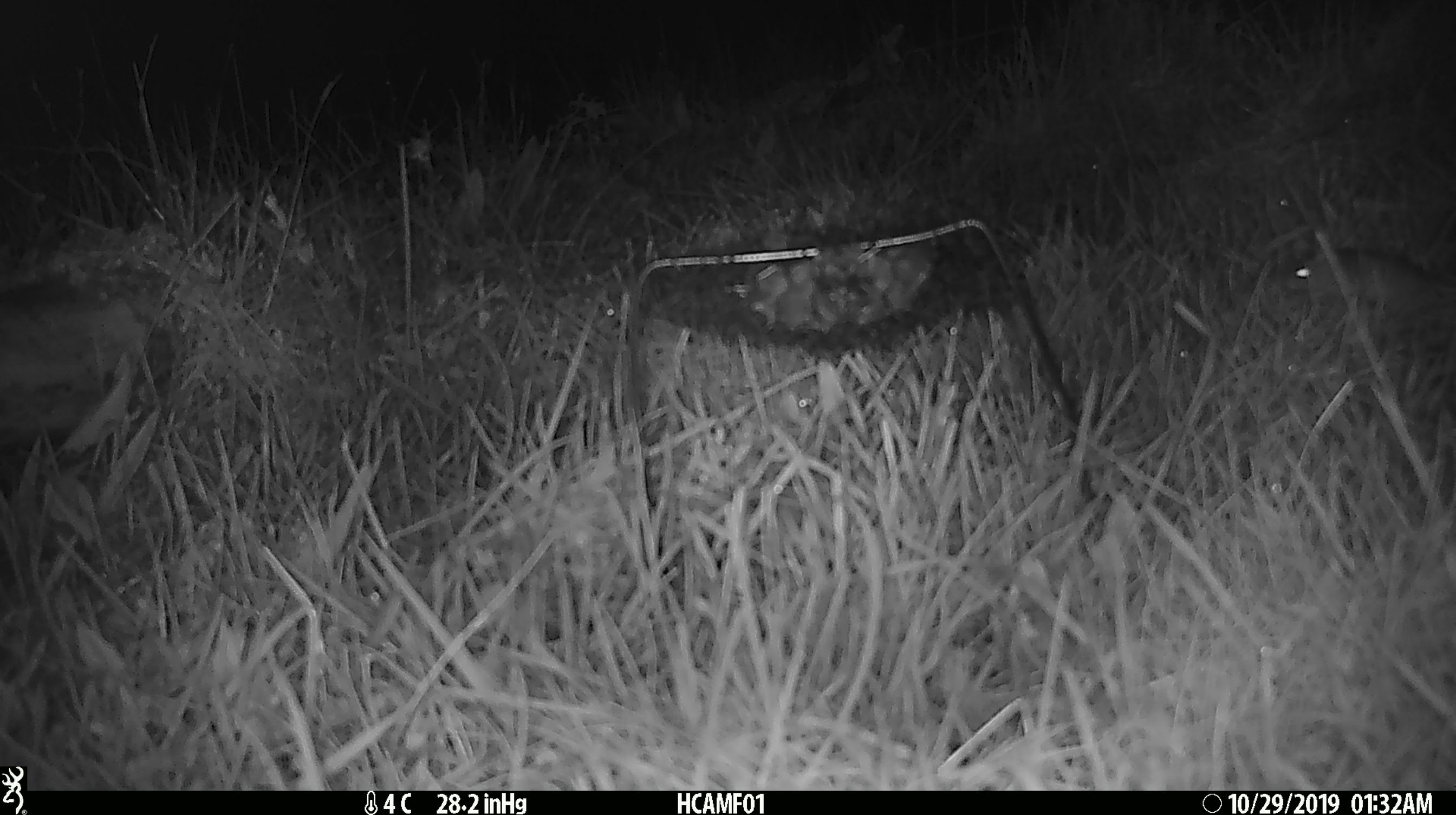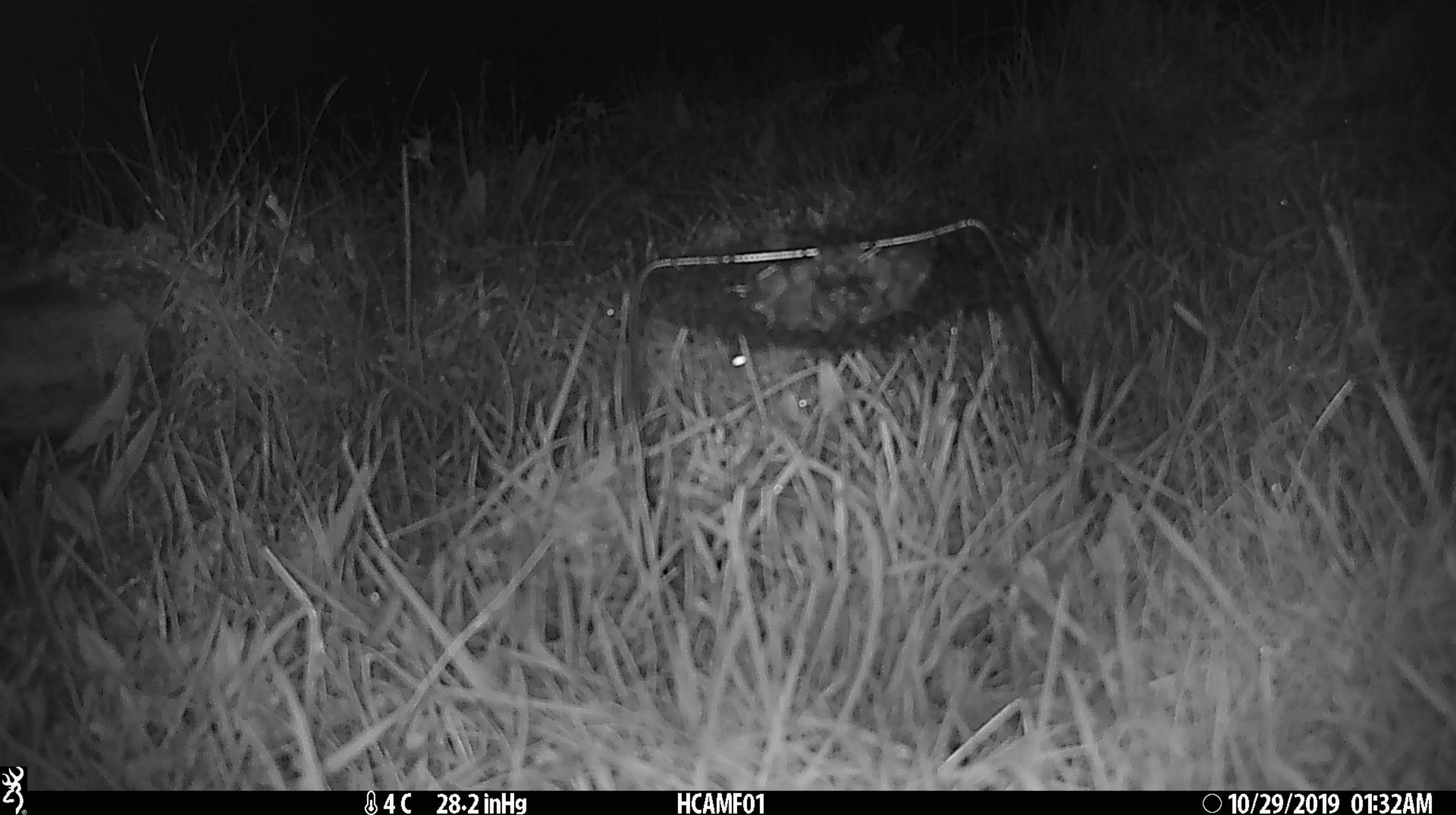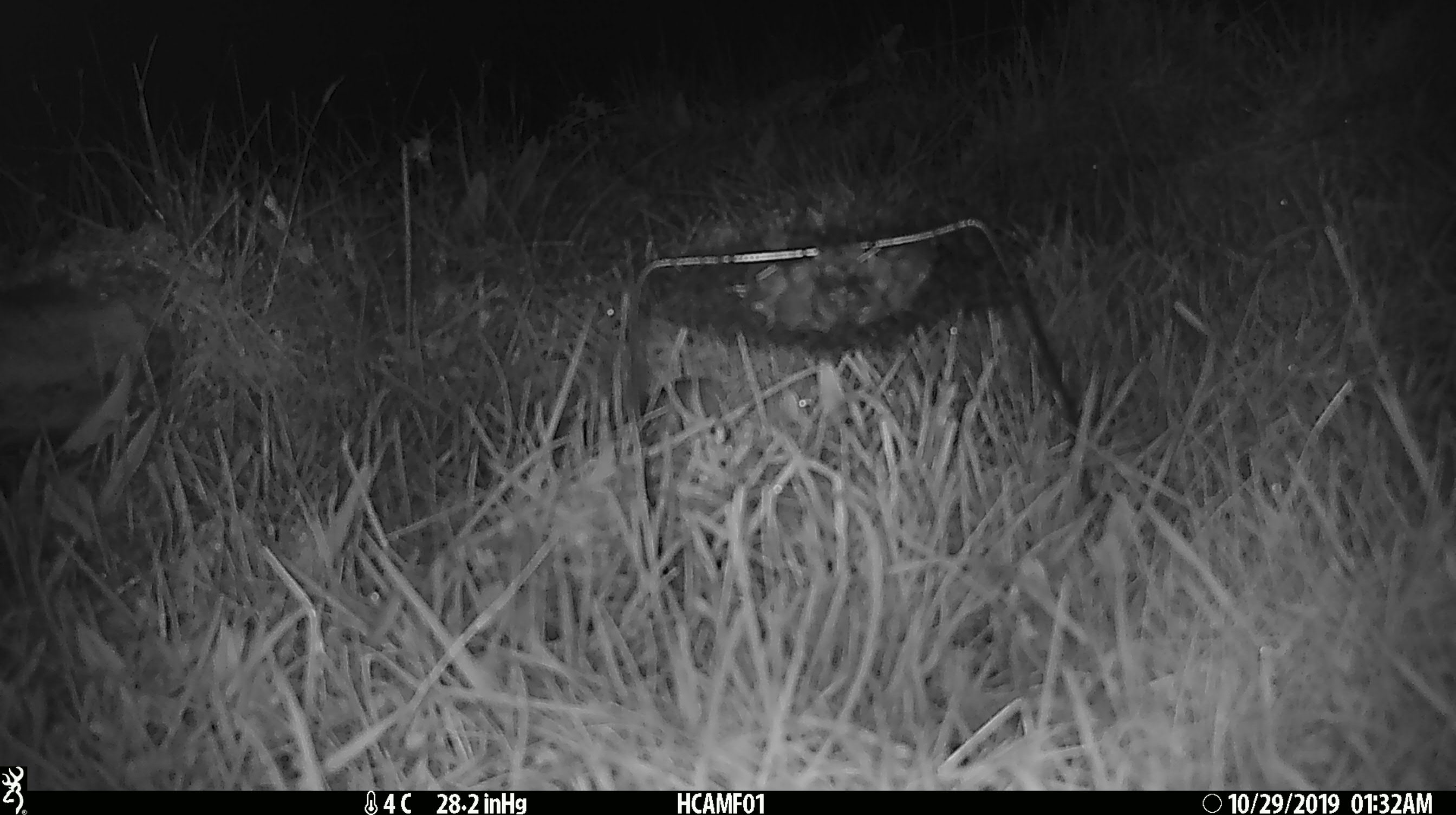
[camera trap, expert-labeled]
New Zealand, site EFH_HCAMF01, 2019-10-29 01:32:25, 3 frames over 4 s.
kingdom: Animalia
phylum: Chordata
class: Mammalia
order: Rodentia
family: Muridae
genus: Mus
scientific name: Mus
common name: mouse